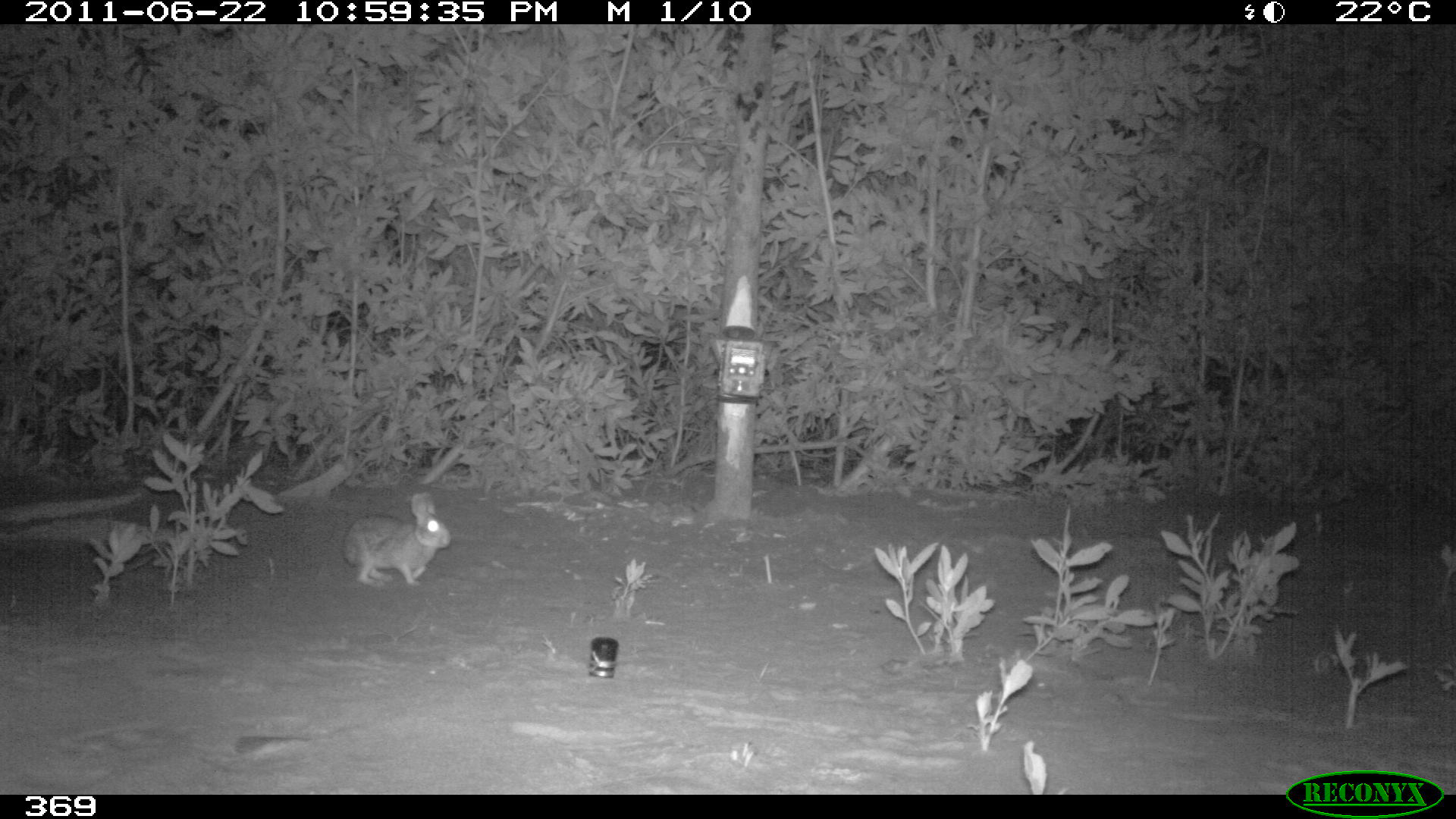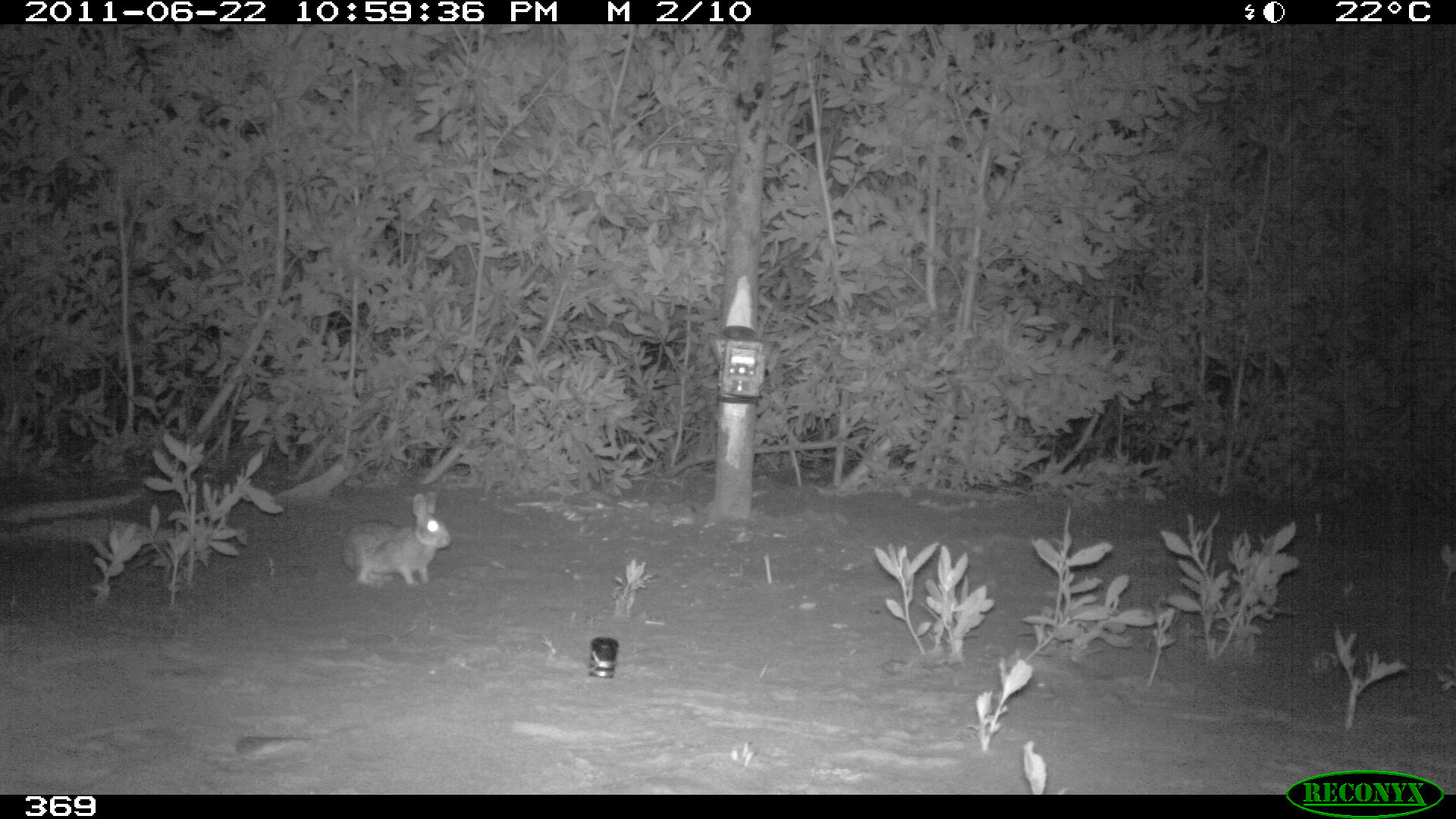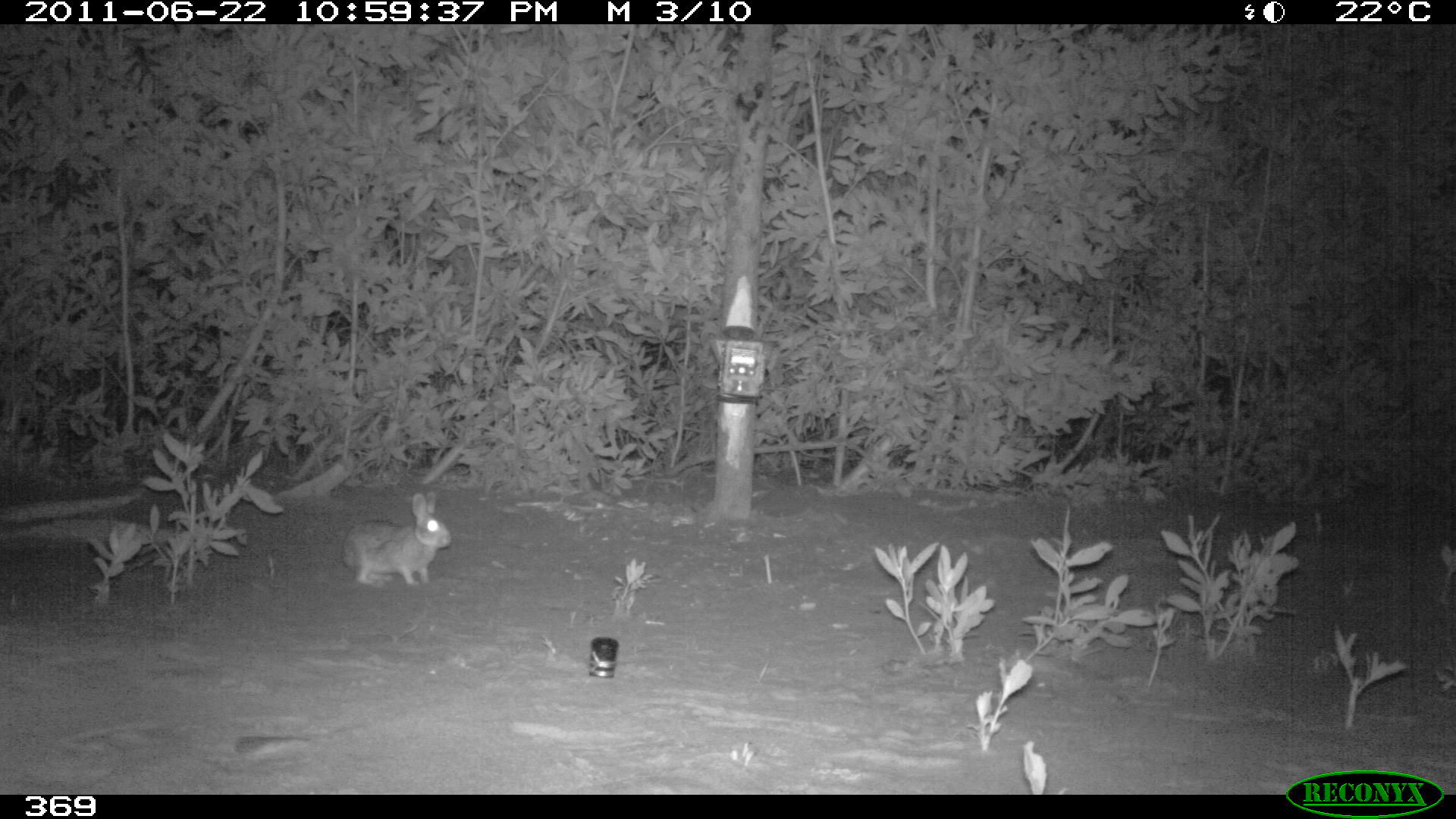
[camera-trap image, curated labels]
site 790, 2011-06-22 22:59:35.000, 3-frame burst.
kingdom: Animalia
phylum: Chordata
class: Mammalia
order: Lagomorpha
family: Leporidae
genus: Sylvilagus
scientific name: Sylvilagus brasiliensis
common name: tapeti